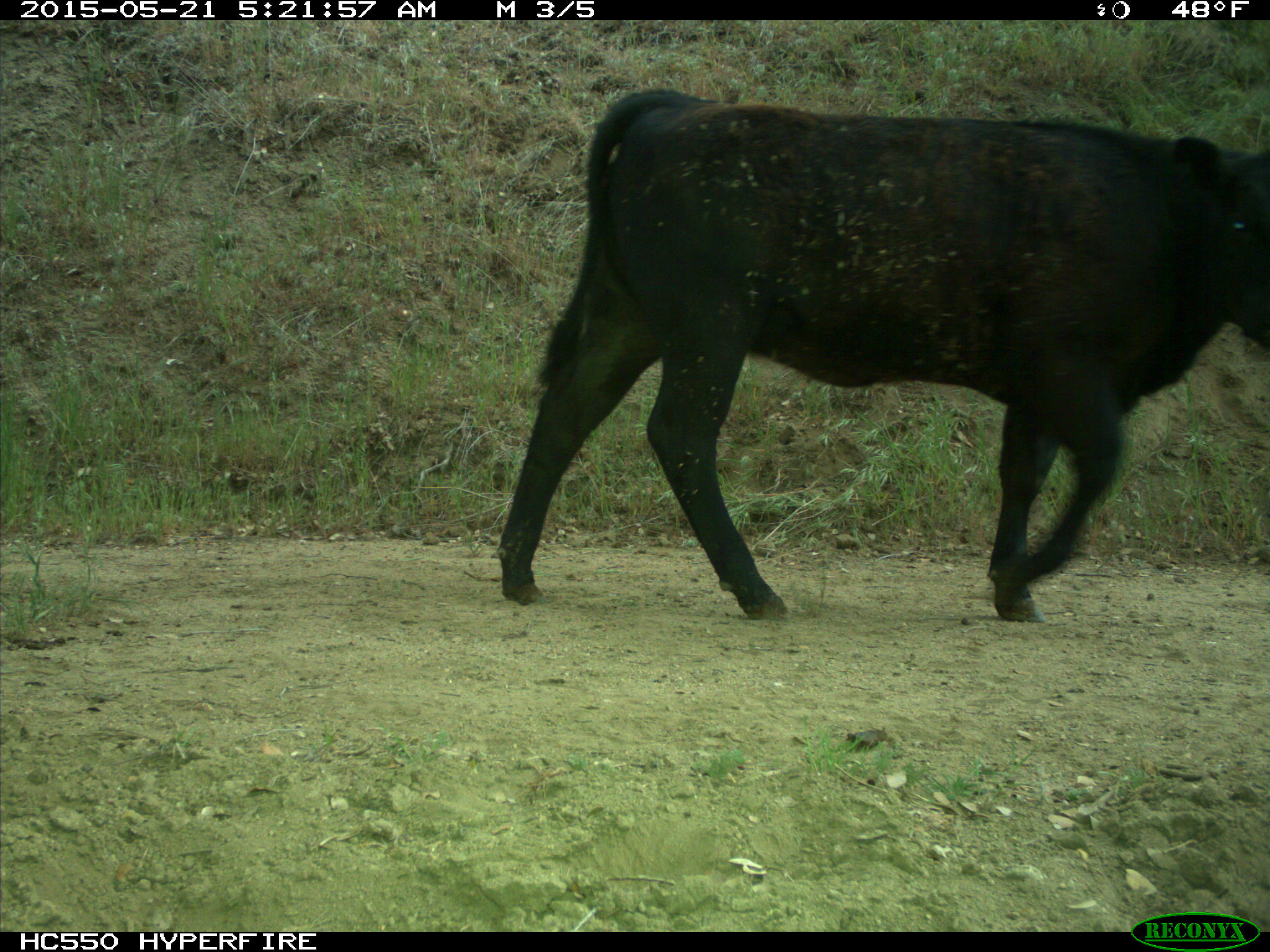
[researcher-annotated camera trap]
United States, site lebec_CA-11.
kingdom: Animalia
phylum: Chordata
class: Mammalia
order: Artiodactyla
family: Bovidae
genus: Bos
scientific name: Bos taurus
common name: domestic cow